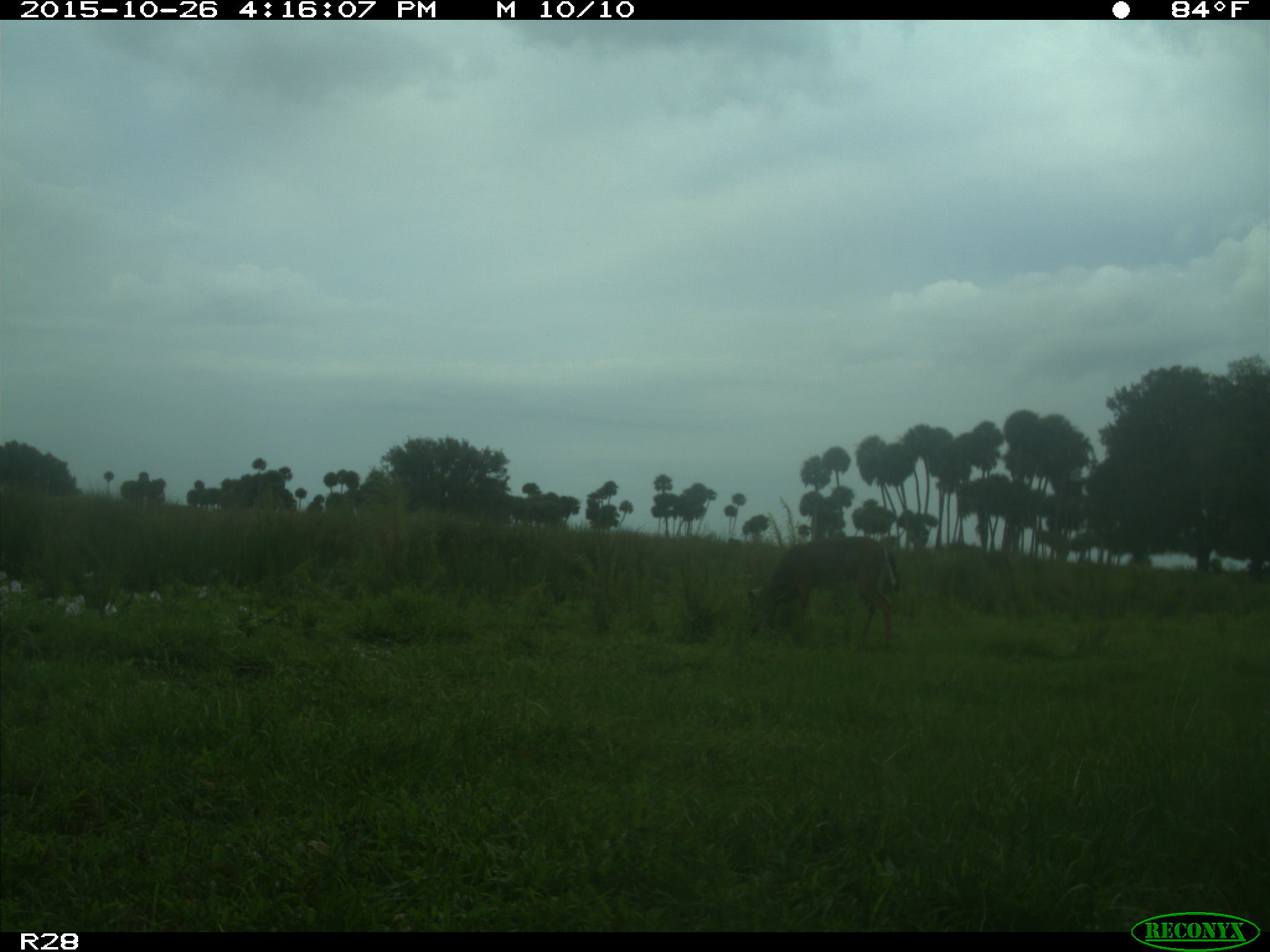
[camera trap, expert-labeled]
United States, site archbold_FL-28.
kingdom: Animalia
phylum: Chordata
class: Mammalia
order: Artiodactyla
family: Cervidae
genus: Odocoileus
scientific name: Odocoileus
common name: deer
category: unidentified deer